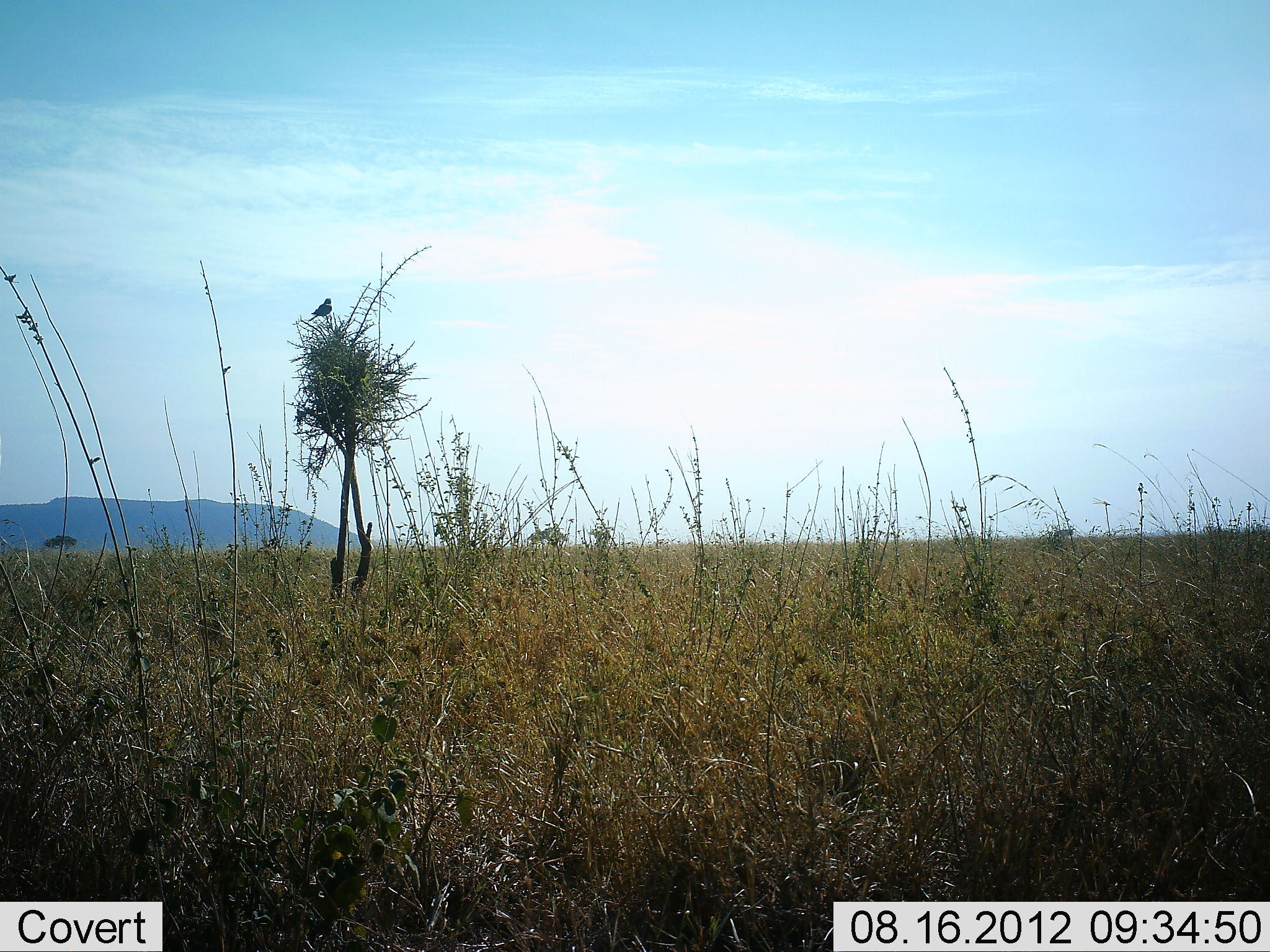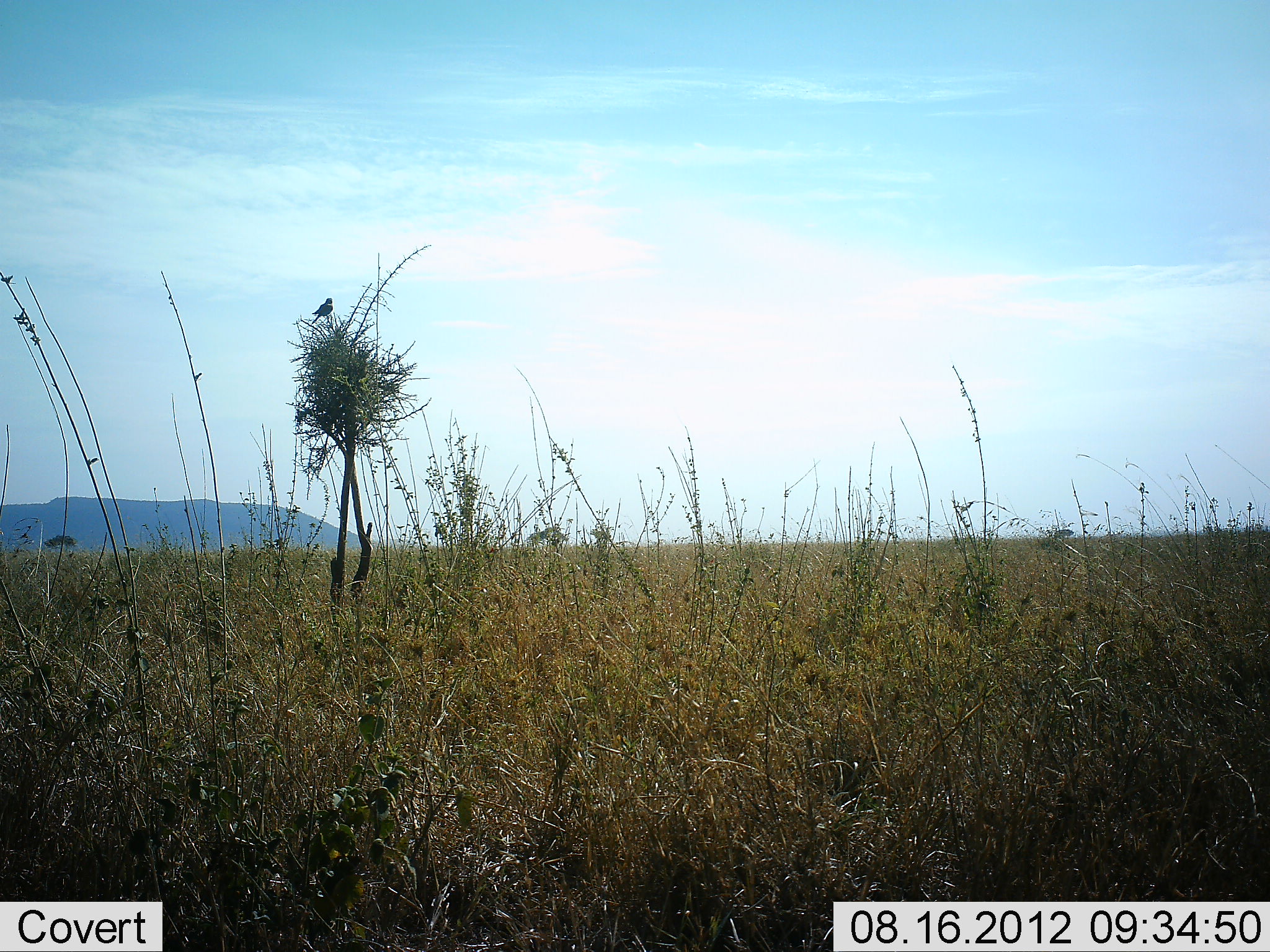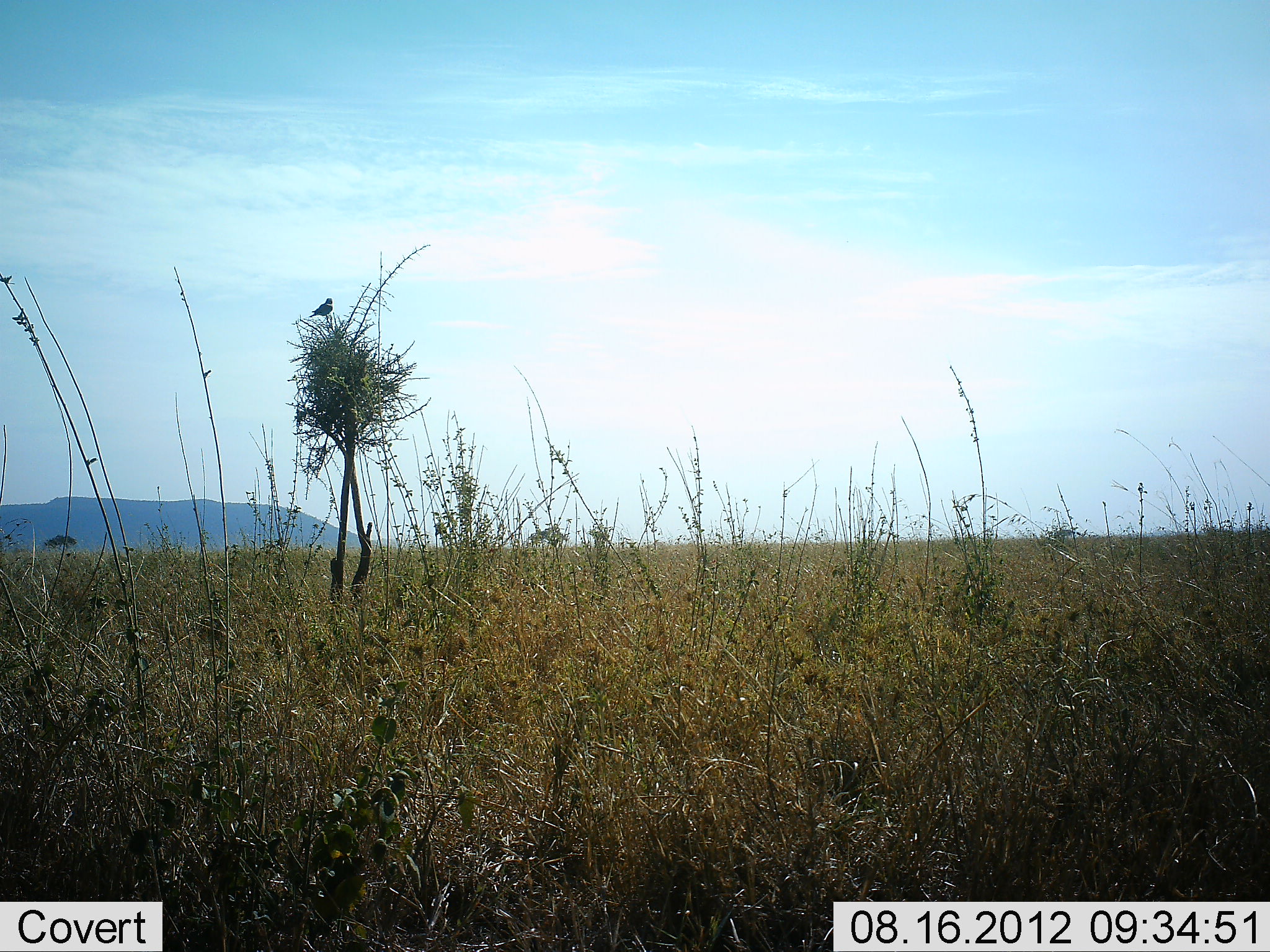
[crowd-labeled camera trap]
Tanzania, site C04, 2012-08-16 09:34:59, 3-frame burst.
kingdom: Animalia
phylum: Chordata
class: Aves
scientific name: Aves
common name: bird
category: otherbird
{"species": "otherbird (bird) (Aves)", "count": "1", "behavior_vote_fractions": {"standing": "50%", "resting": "58%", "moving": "0%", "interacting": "0%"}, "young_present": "0%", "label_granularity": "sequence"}